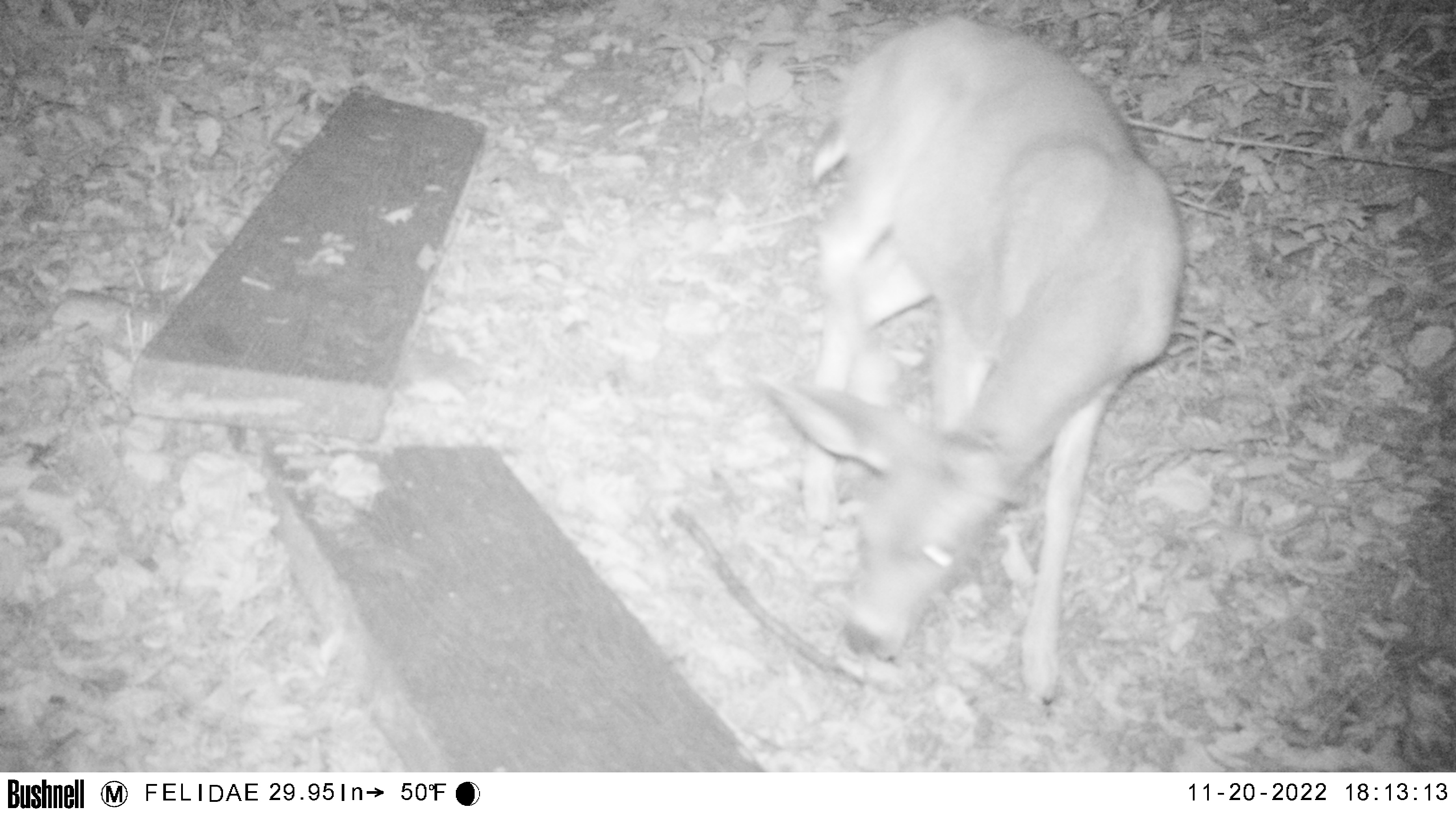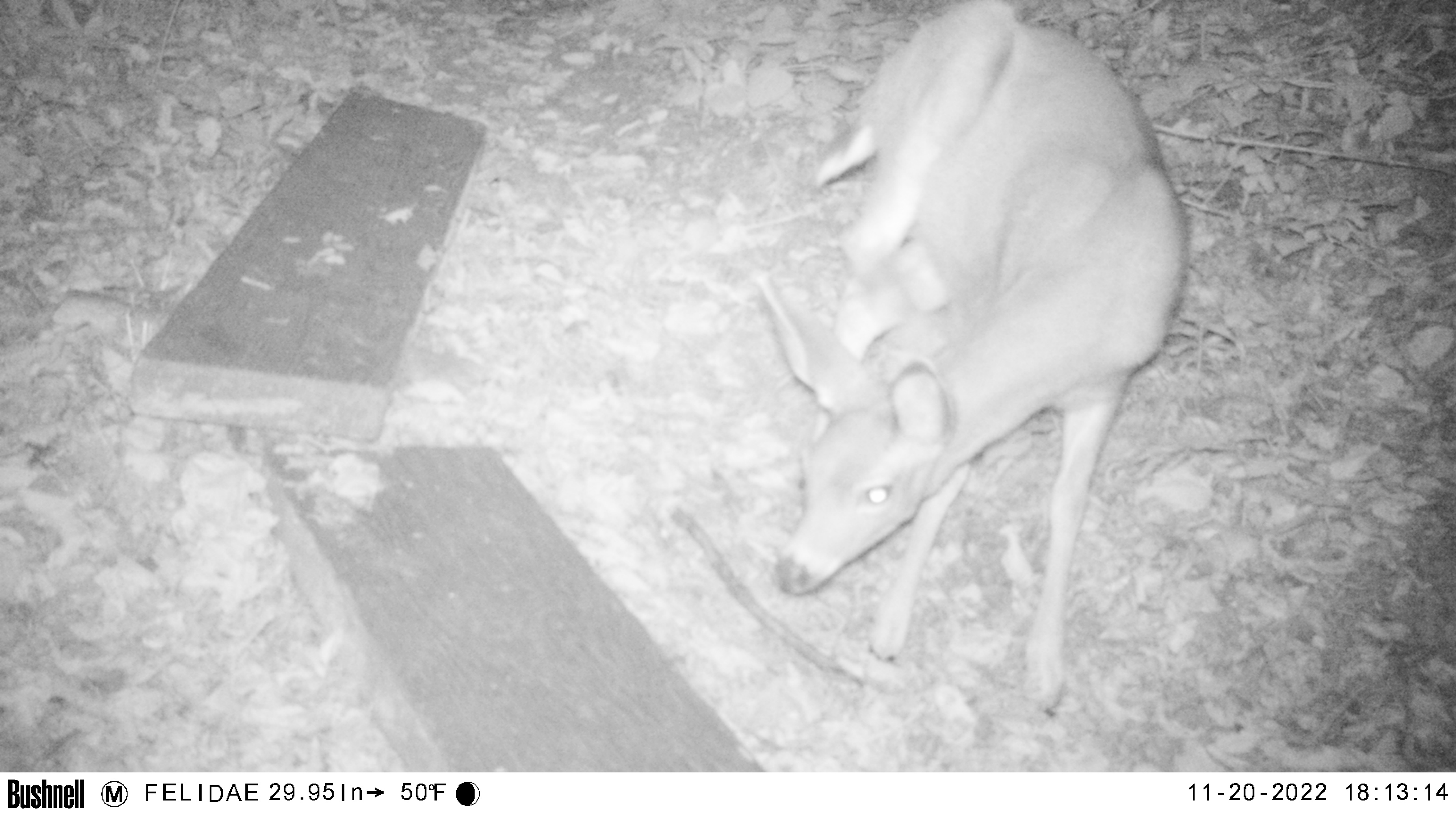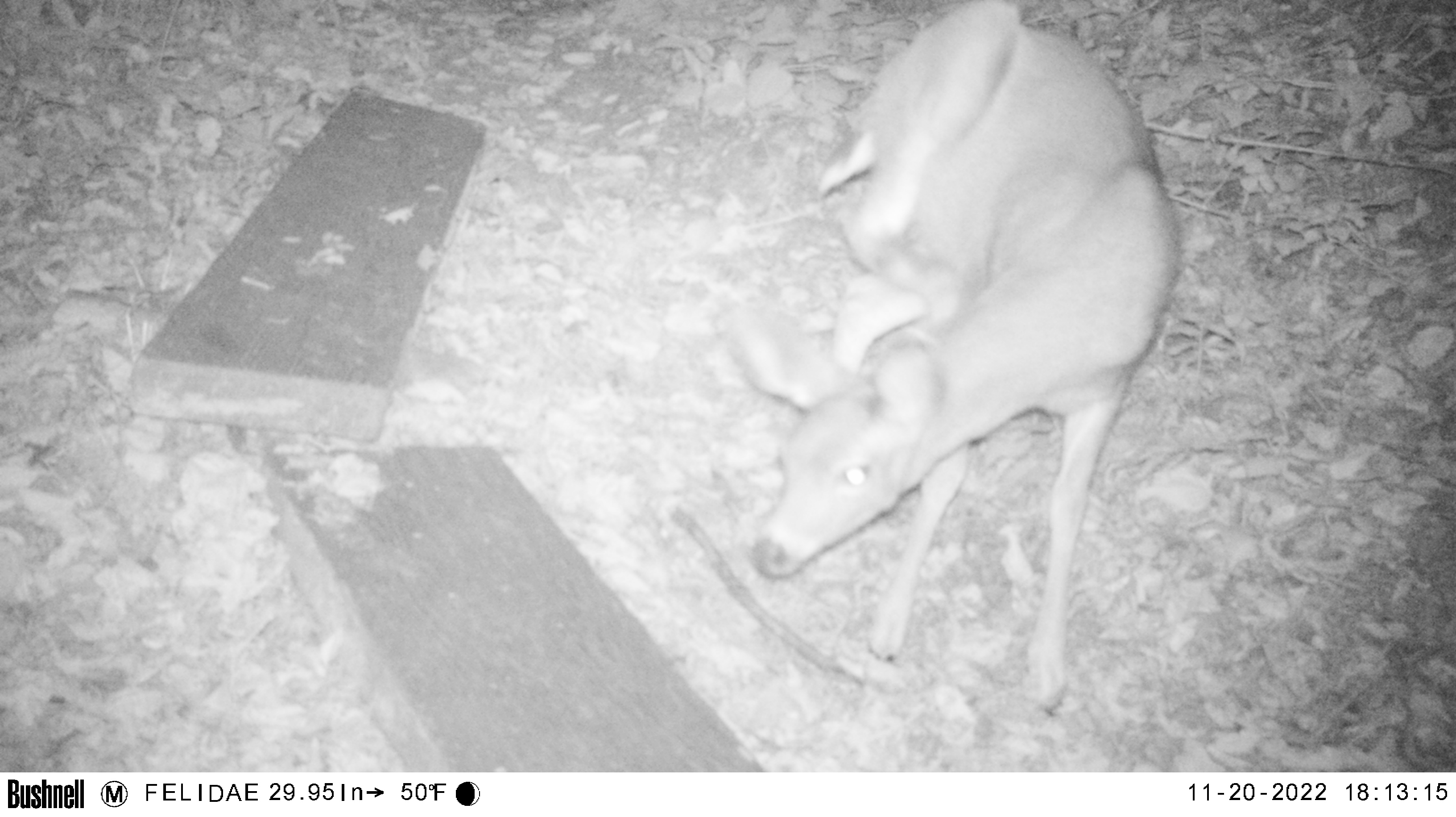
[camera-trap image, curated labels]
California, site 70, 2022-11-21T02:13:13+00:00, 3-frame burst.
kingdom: Animalia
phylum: Chordata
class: Mammalia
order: Artiodactyla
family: Cervidae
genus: Odocoileus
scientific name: Odocoileus hemionus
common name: mule deer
Mule deer (Odocoileus hemionus).